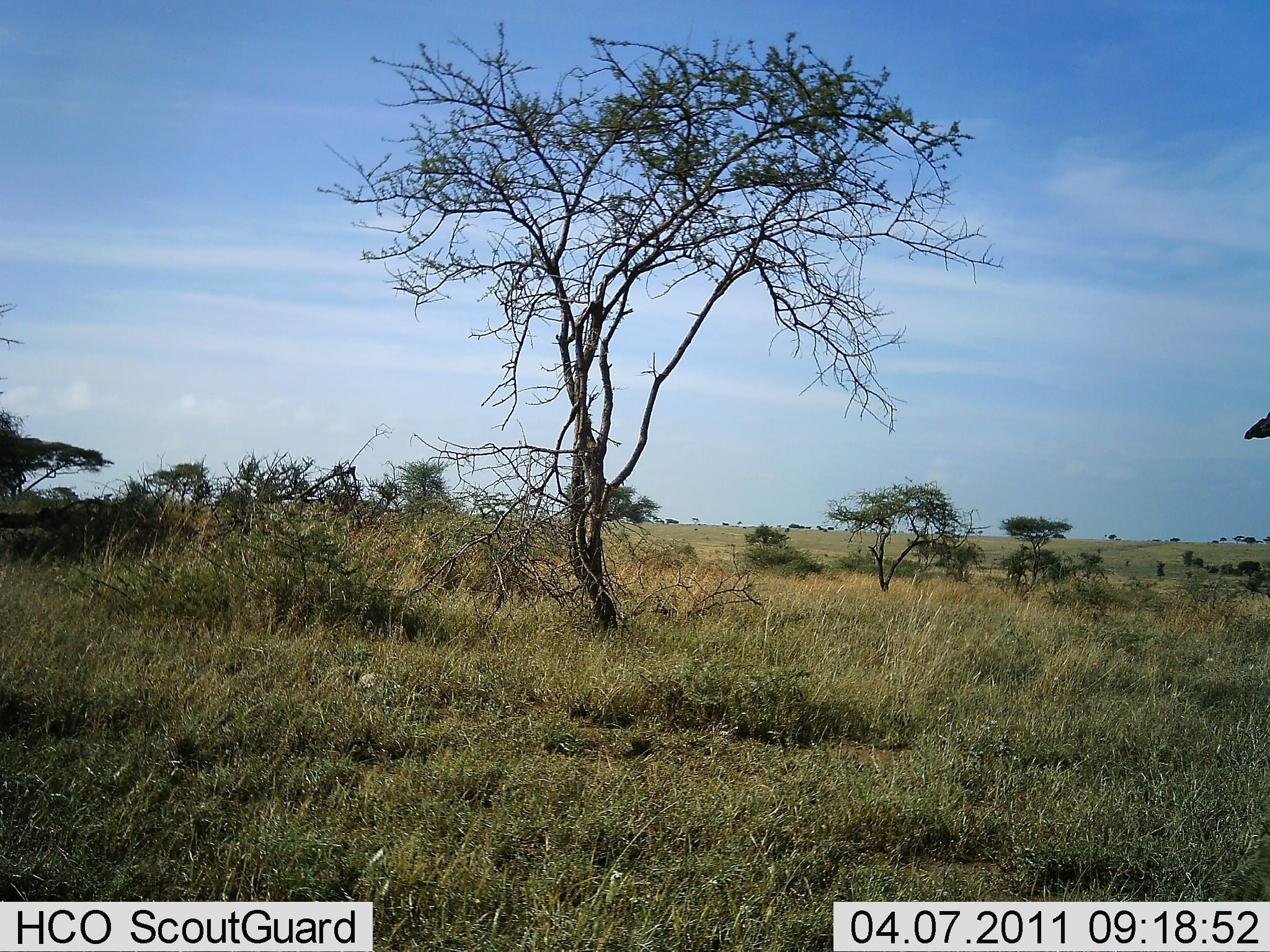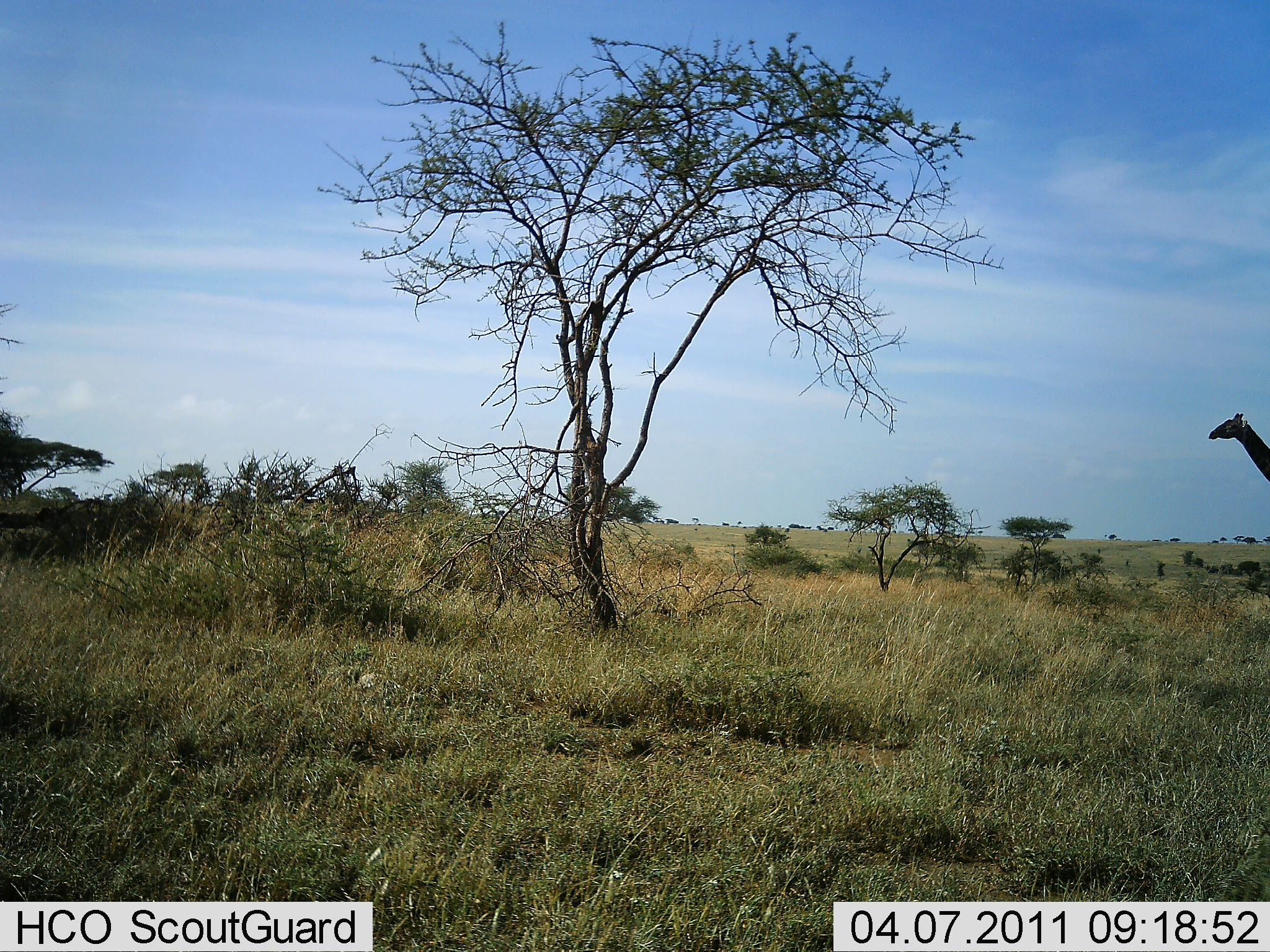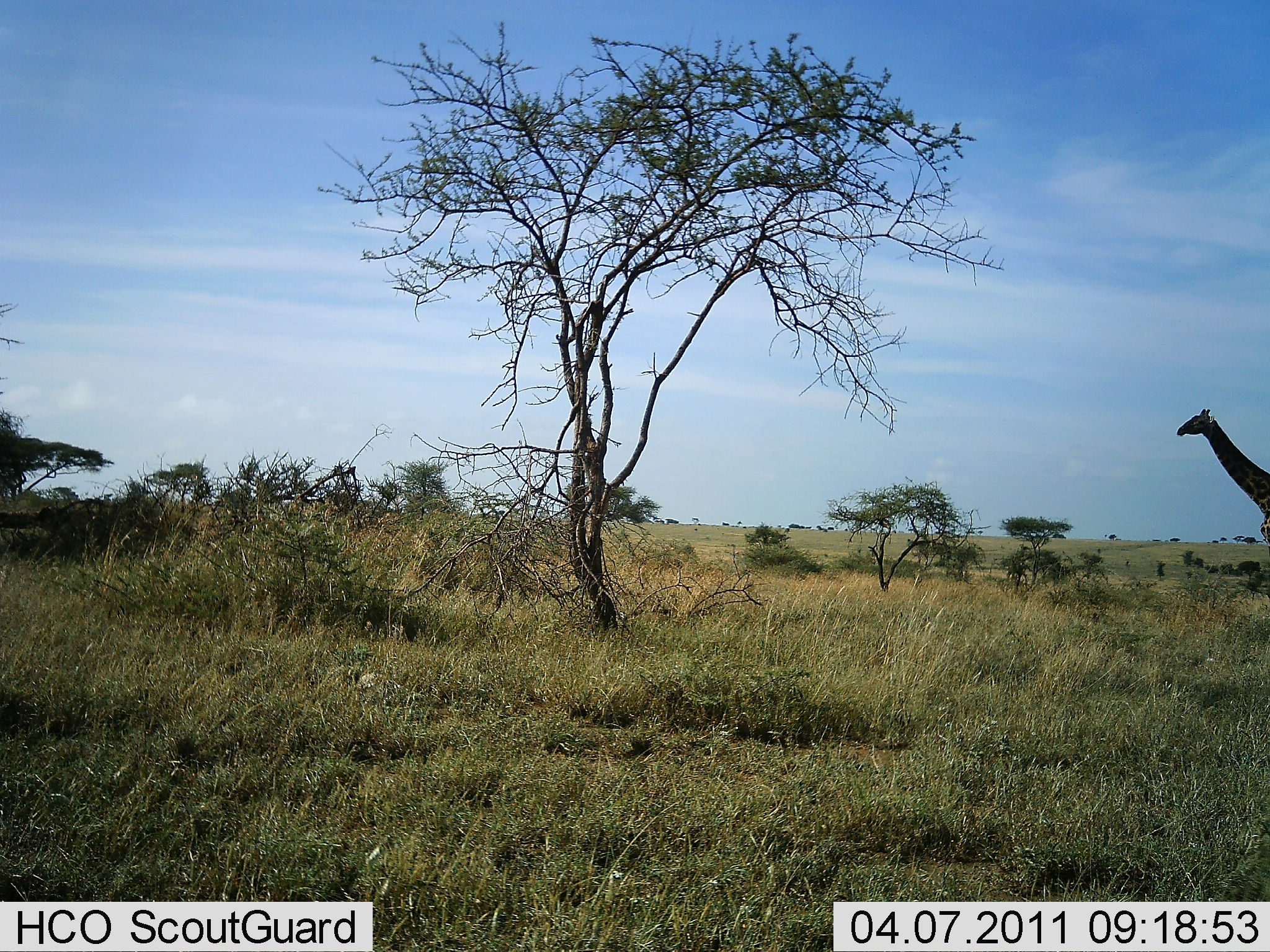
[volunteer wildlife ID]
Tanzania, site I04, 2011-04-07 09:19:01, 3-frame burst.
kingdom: Animalia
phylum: Chordata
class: Mammalia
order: Artiodactyla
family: Giraffidae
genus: Giraffa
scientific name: Giraffa camelopardalis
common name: giraffe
Giraffe (Giraffa camelopardalis), count 1. Behavior (volunteer vote fractions): standing 0%, resting 0%, moving 100%, interacting 0%. Young present (vote fraction): 0%. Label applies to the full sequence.